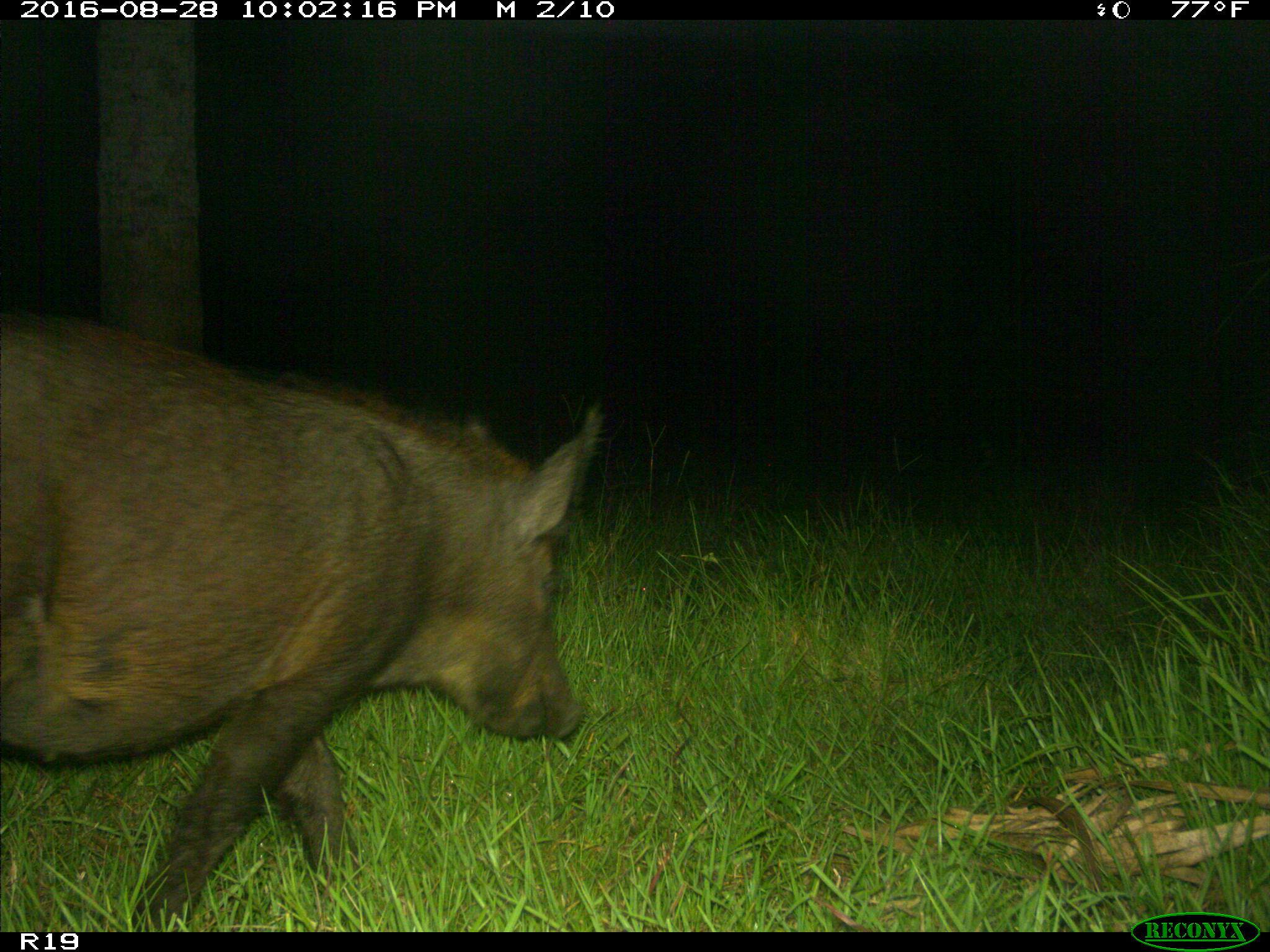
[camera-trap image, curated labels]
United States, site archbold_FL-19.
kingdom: Animalia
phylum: Chordata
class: Mammalia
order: Artiodactyla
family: Suidae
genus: Sus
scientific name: Sus scrofa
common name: wild boar